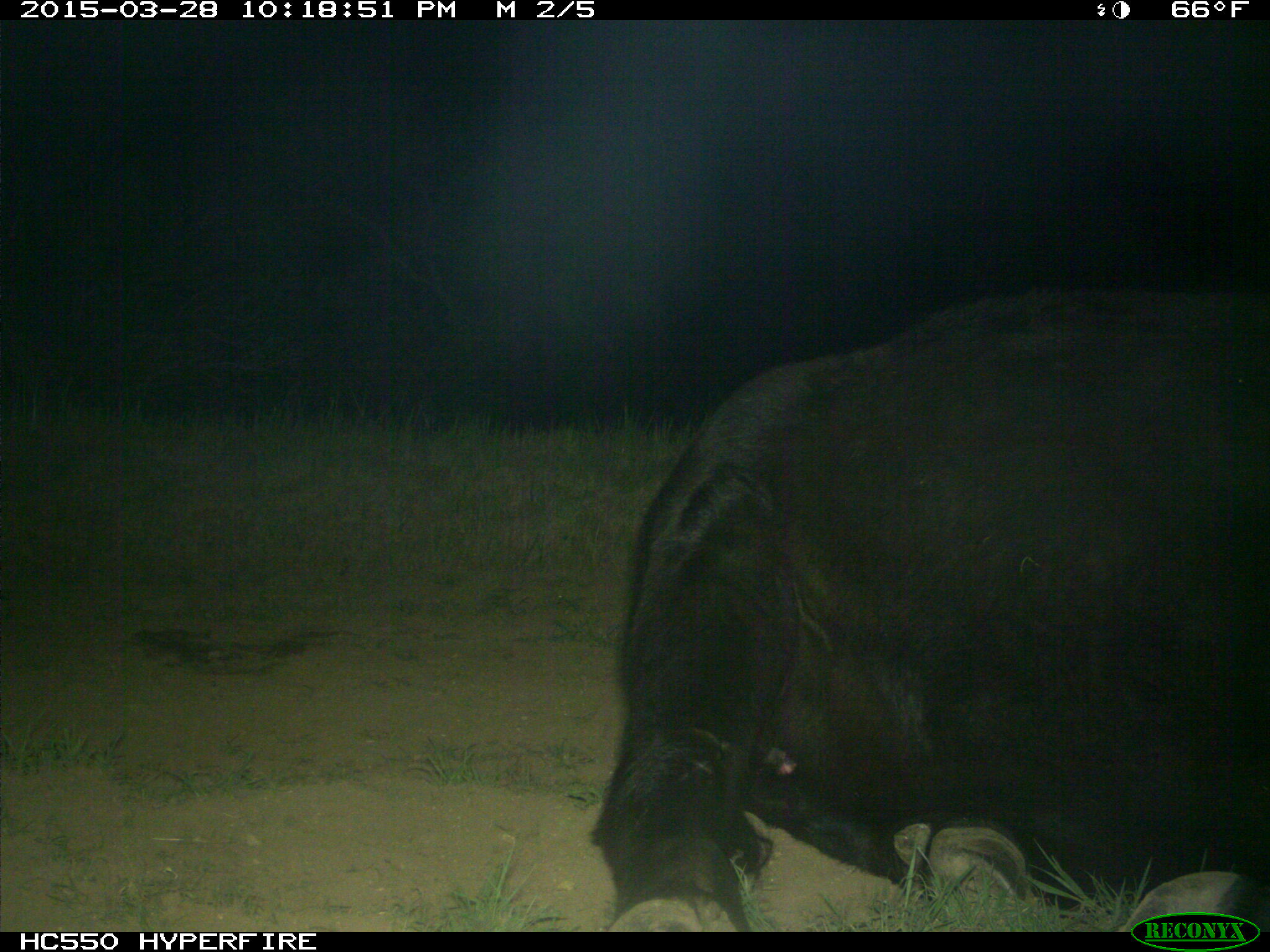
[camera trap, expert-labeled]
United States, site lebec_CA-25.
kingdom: Animalia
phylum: Chordata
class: Mammalia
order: Artiodactyla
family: Bovidae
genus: Bos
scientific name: Bos taurus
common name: domestic cow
Bos taurus (domestic cow).